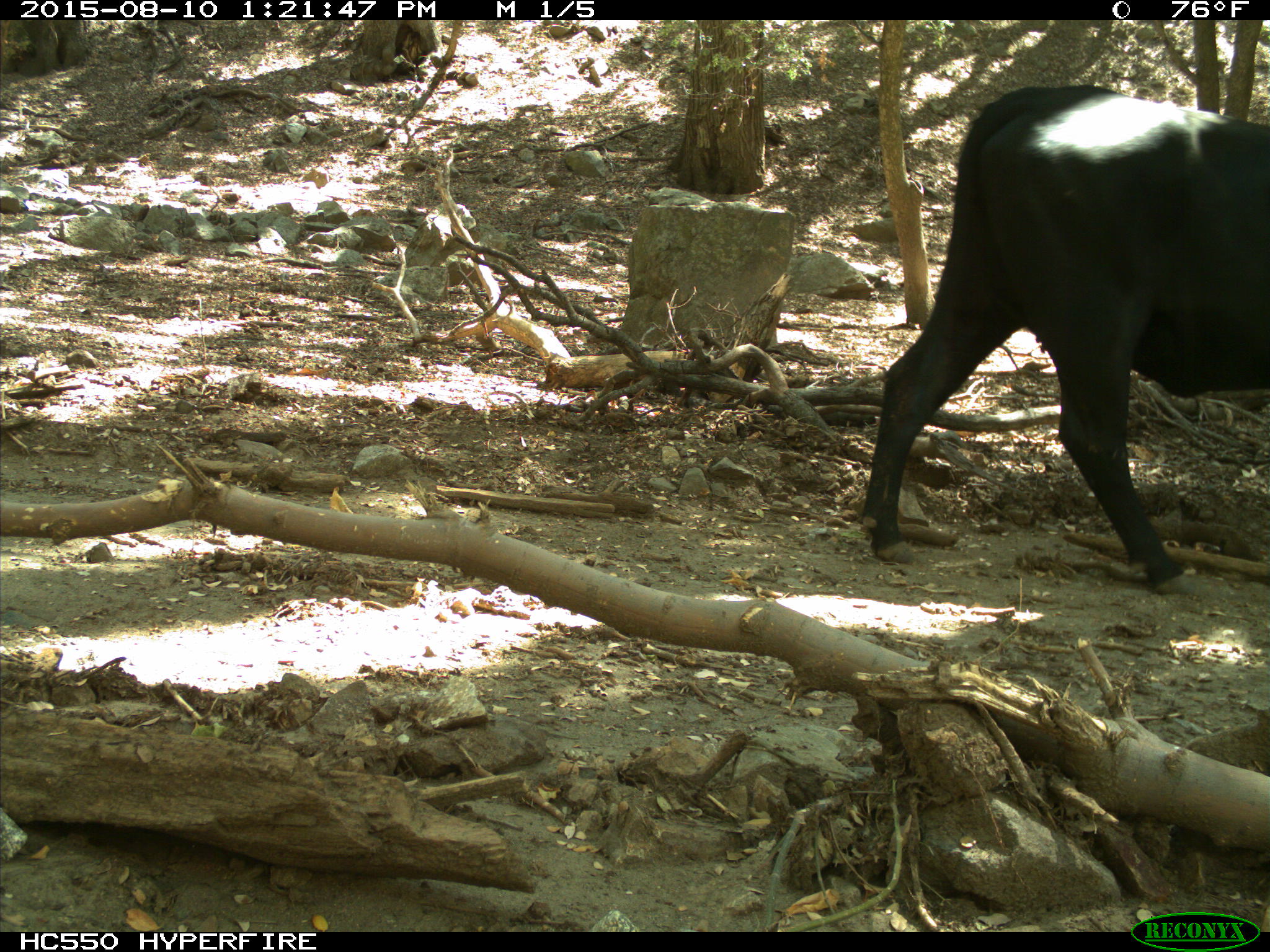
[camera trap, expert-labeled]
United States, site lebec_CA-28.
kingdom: Animalia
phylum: Chordata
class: Mammalia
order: Artiodactyla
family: Bovidae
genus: Bos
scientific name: Bos taurus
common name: domestic cow